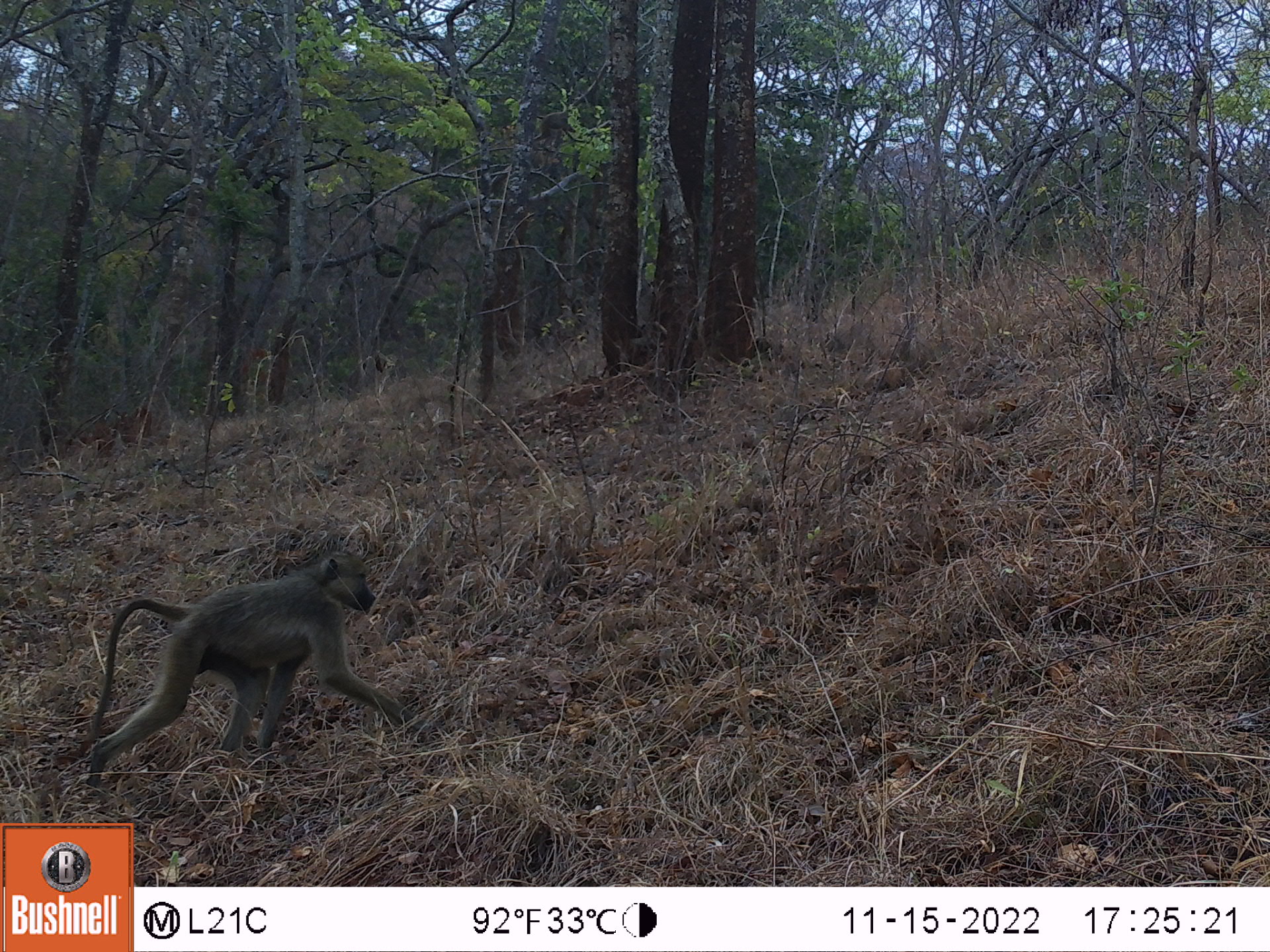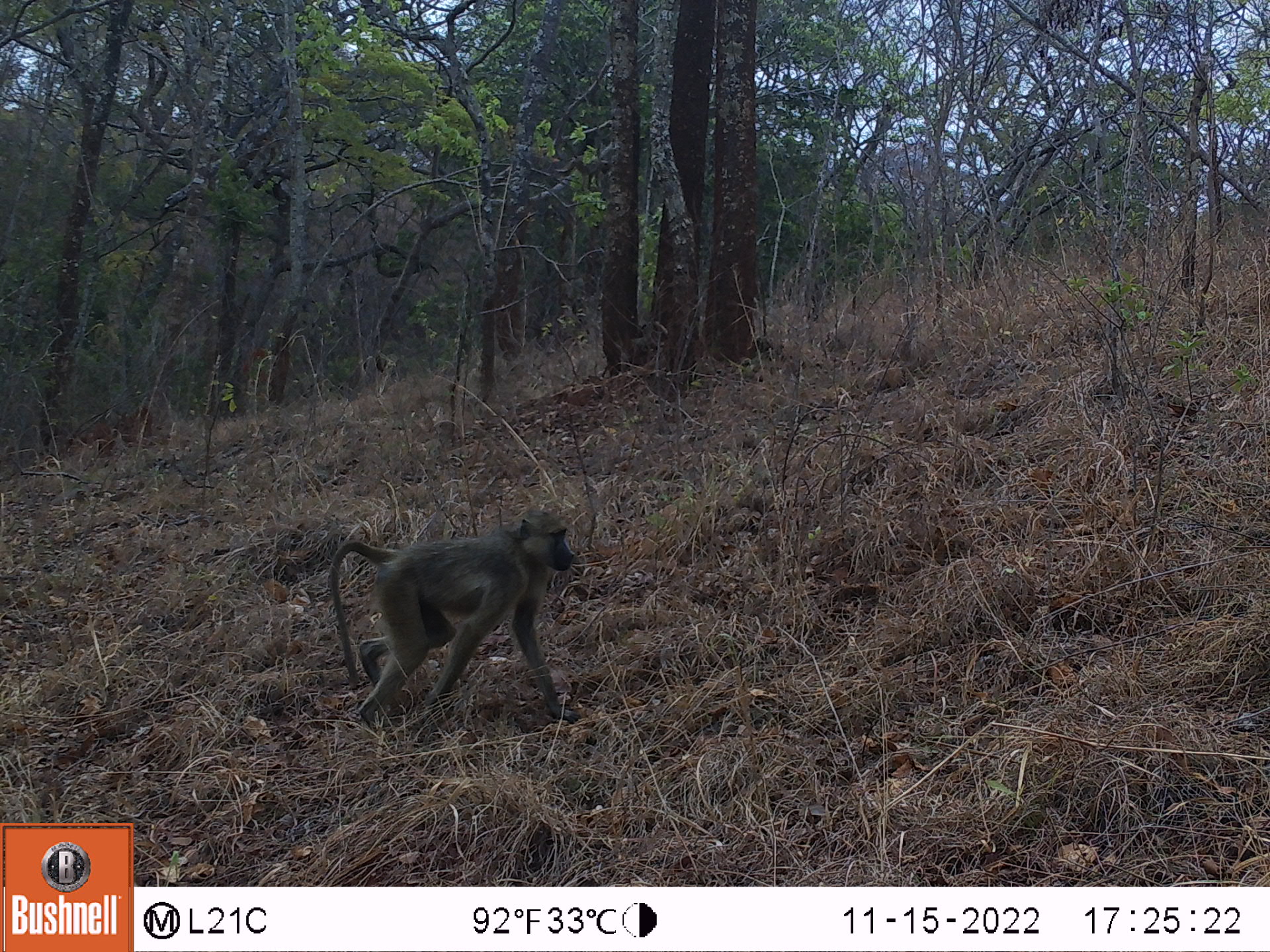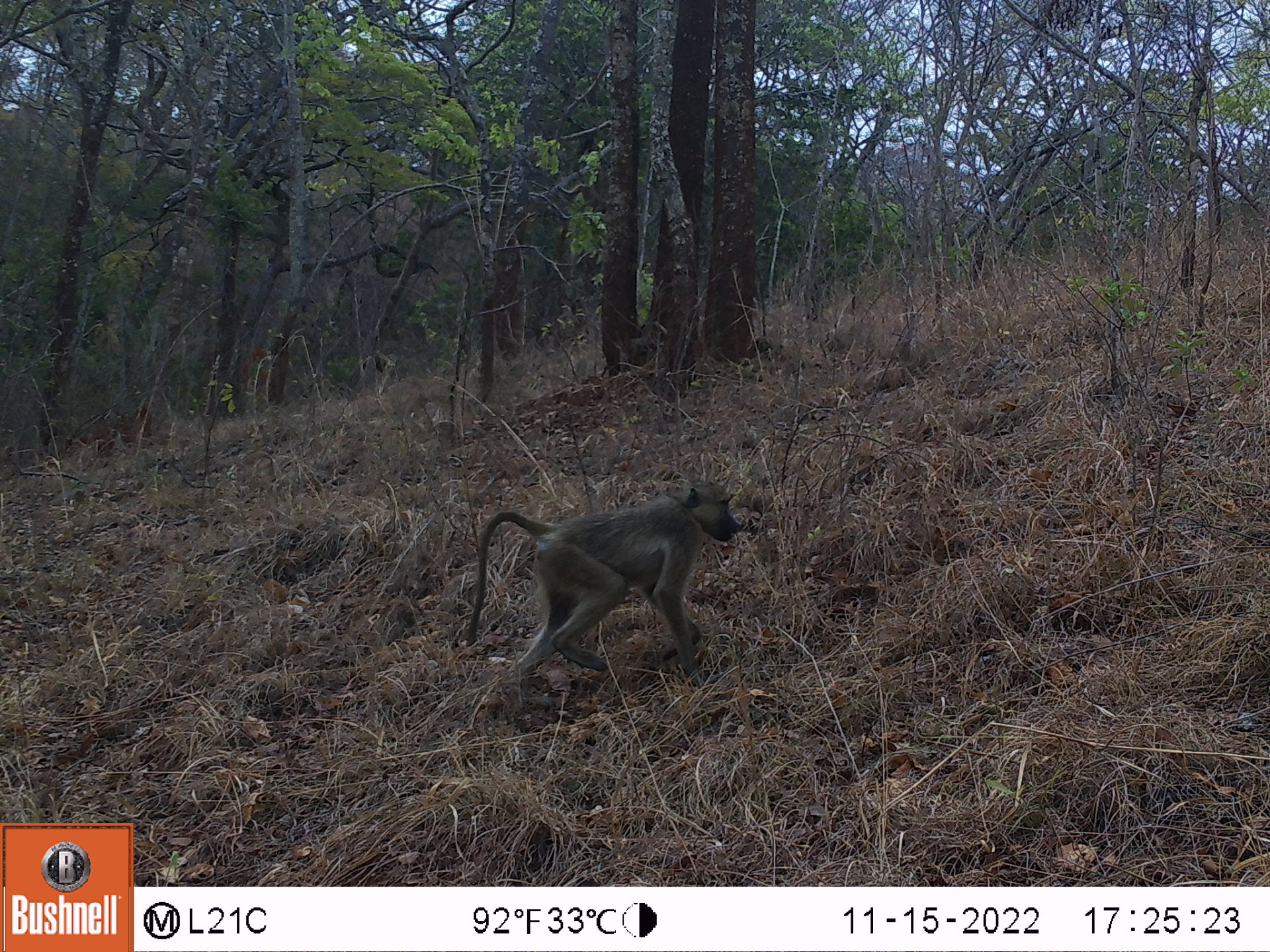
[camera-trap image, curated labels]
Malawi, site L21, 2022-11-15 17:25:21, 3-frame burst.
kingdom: Animalia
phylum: Chordata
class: Mammalia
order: Primates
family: Cercopithecidae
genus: Papio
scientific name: Papio cynocephalus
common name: yellow baboon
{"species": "yellow baboon (Papio cynocephalus)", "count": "1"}